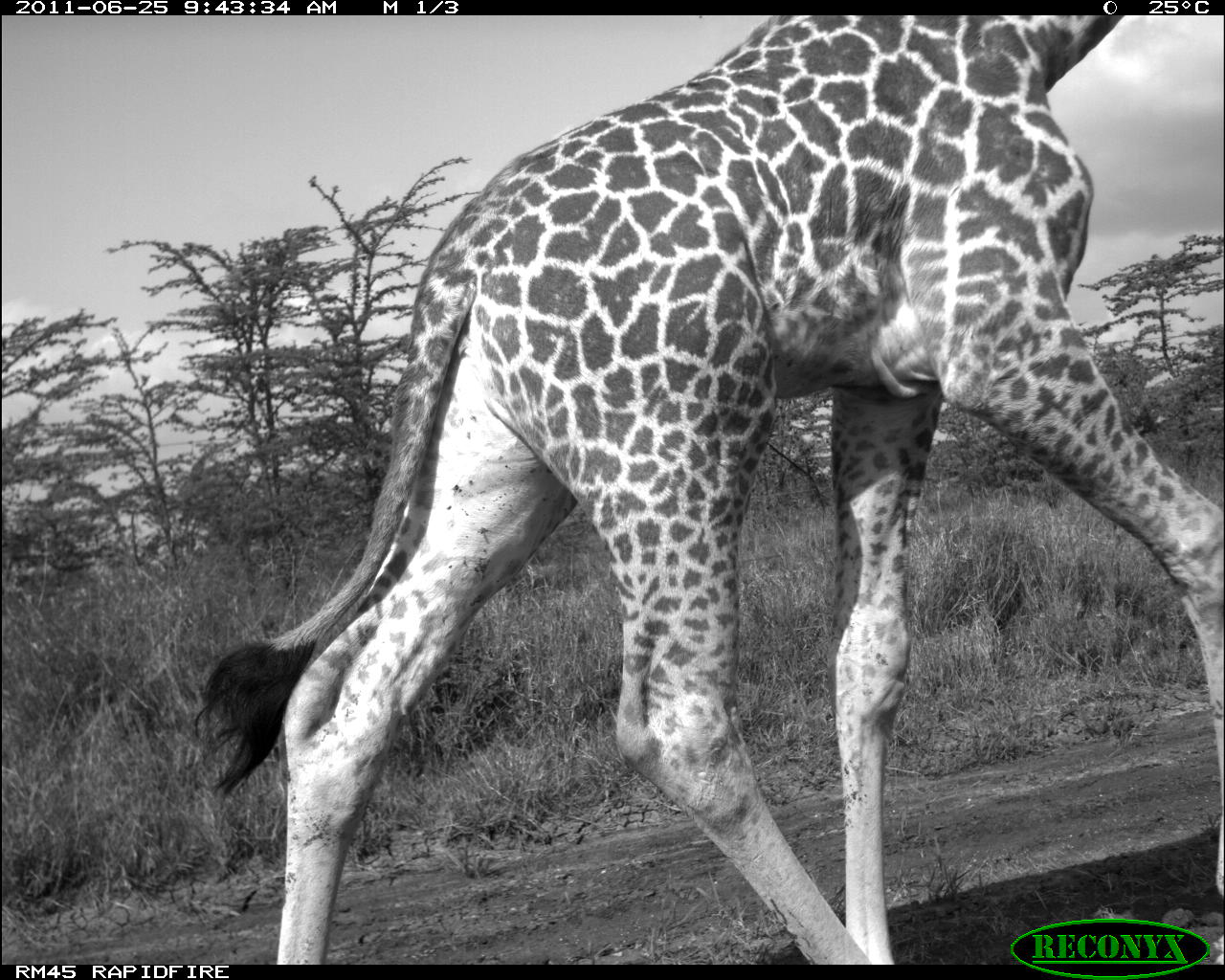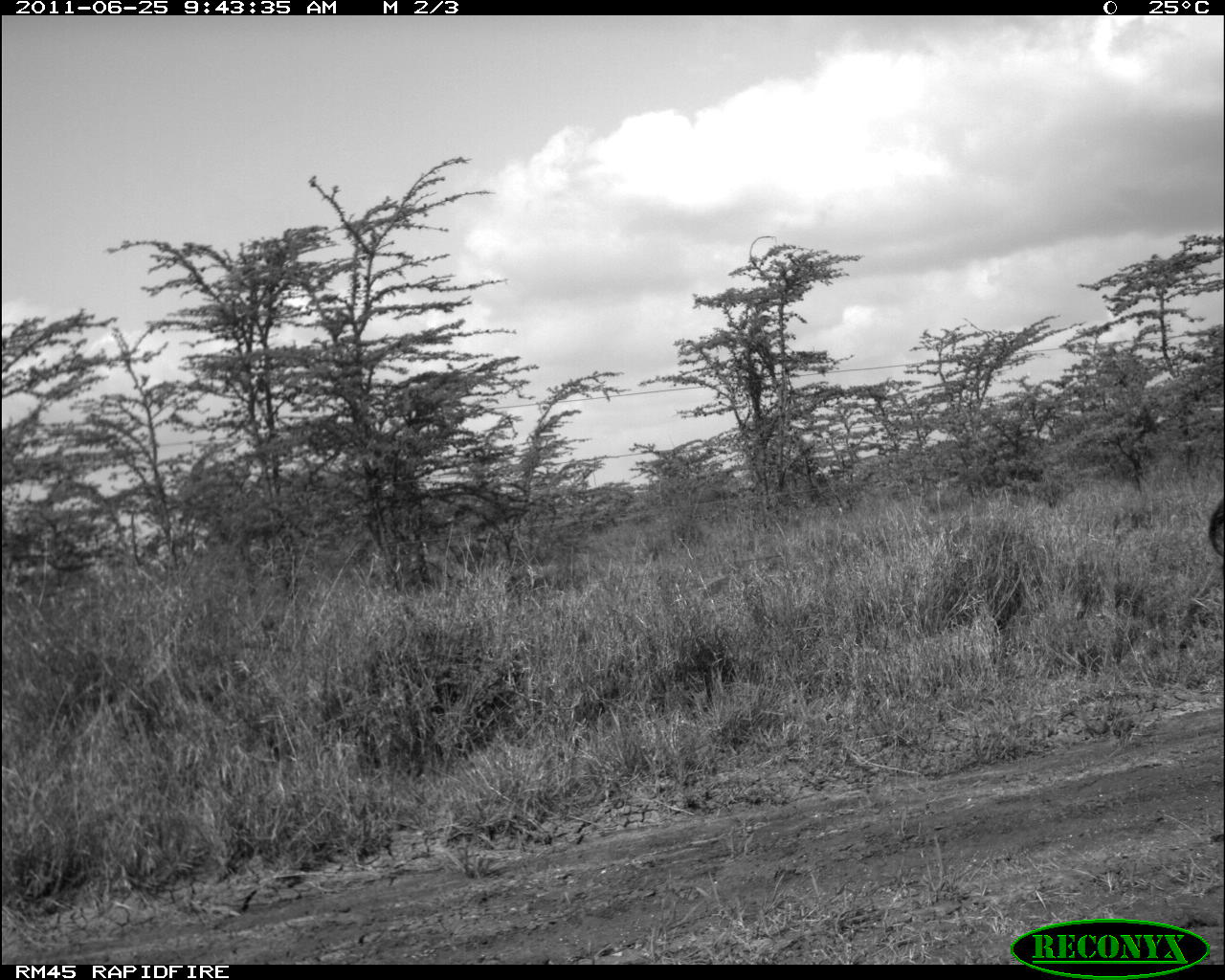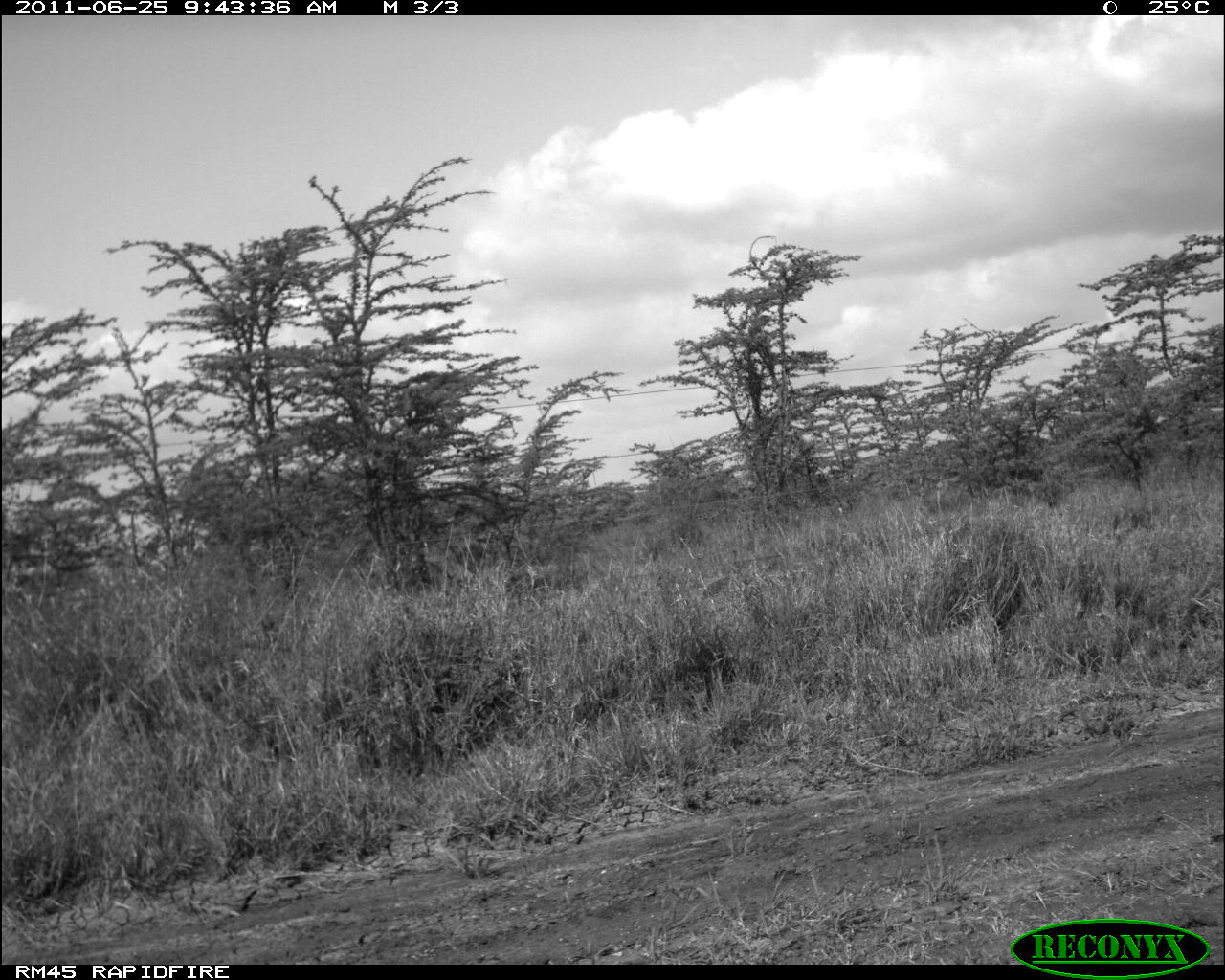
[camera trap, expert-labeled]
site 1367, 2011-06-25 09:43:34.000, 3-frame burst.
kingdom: Animalia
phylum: Chordata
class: Mammalia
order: Artiodactyla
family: Giraffidae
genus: Giraffa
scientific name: Giraffa camelopardalis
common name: giraffe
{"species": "Giraffa camelopardalis (giraffe)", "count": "1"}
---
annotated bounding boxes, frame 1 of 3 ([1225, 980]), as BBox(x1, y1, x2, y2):
giraffa camelopardalis: BBox(184, 15, 1225, 961)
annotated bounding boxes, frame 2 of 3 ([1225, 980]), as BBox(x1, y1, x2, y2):
giraffa camelopardalis: BBox(1203, 490, 1225, 556)